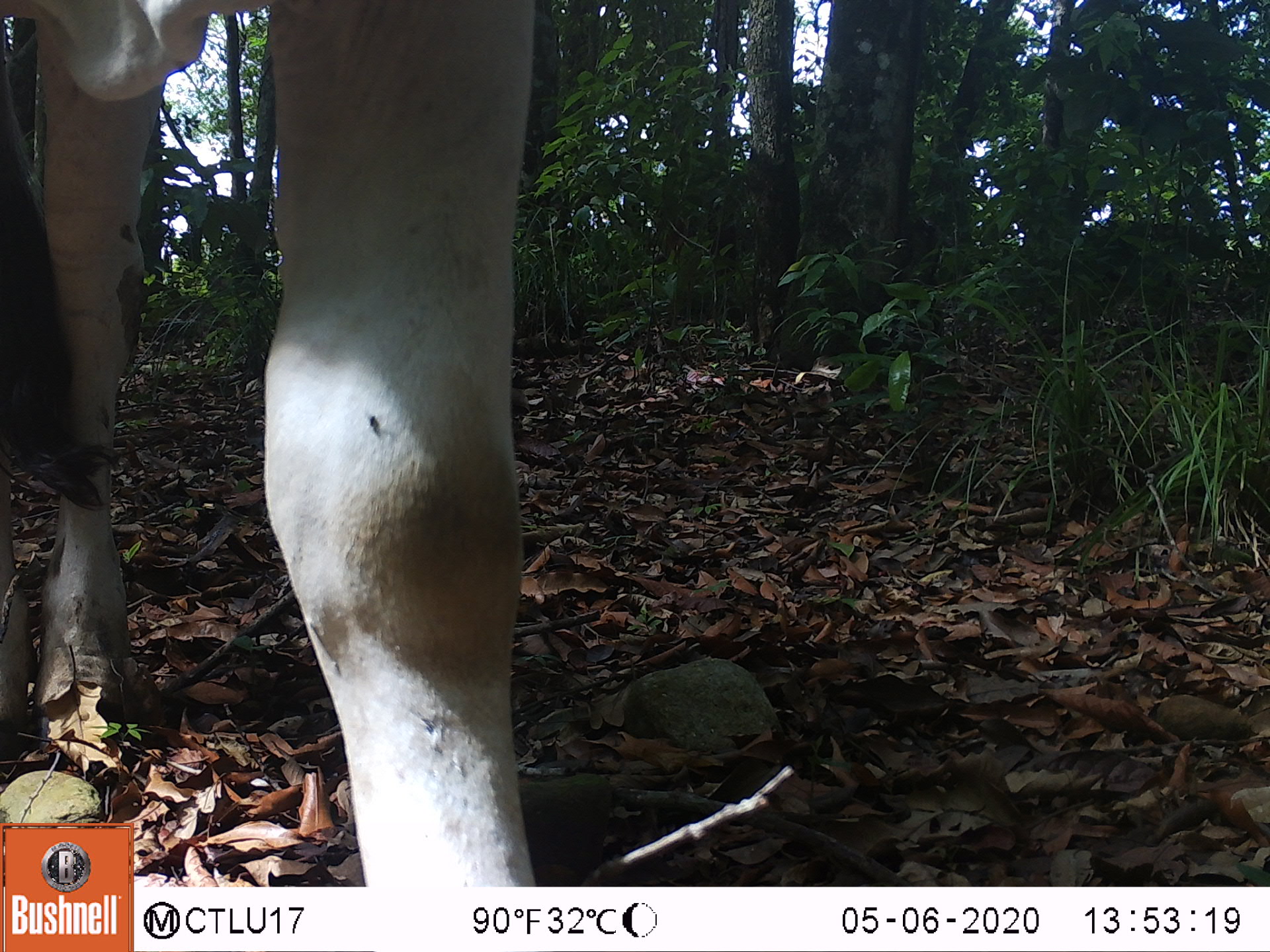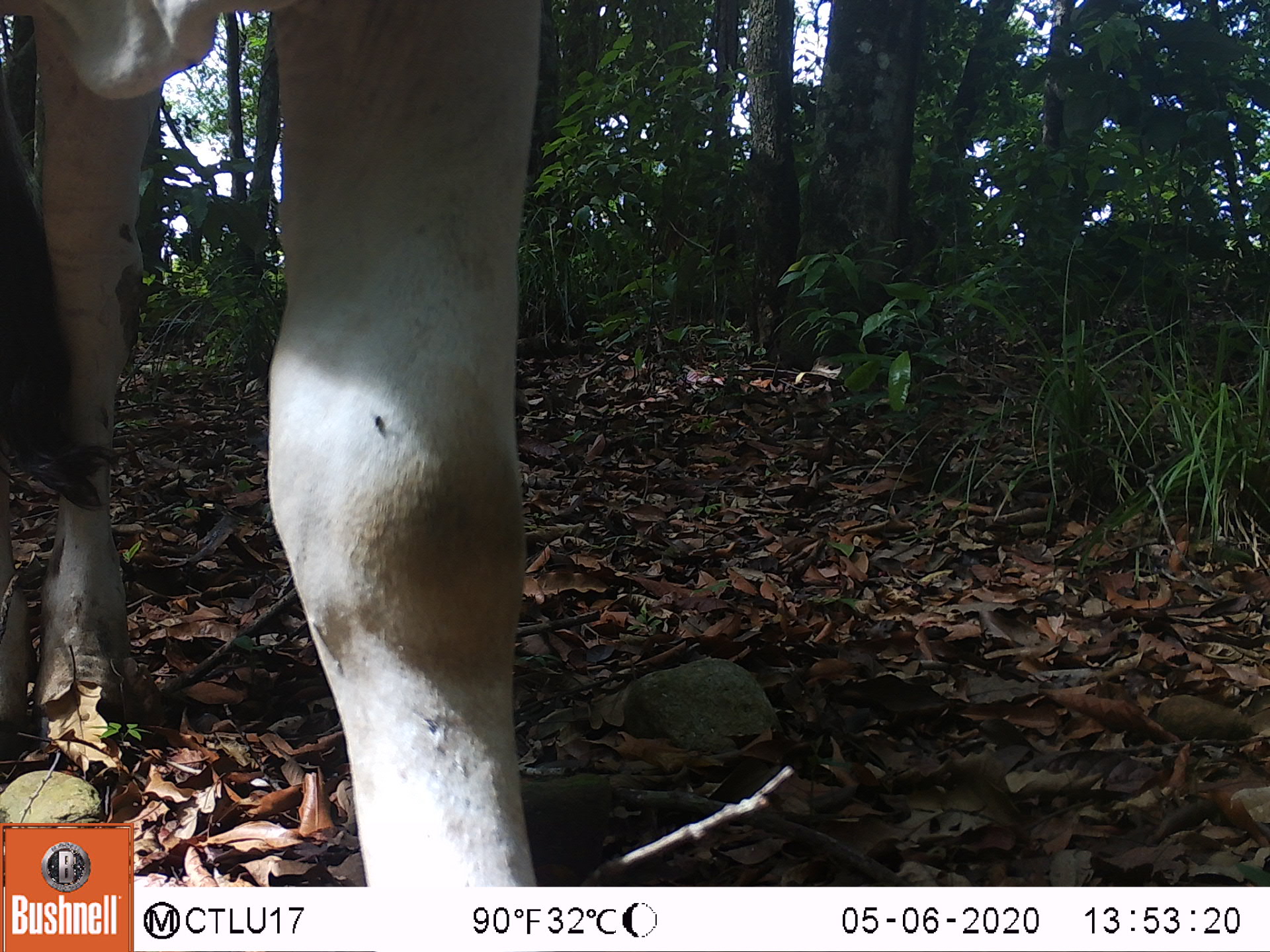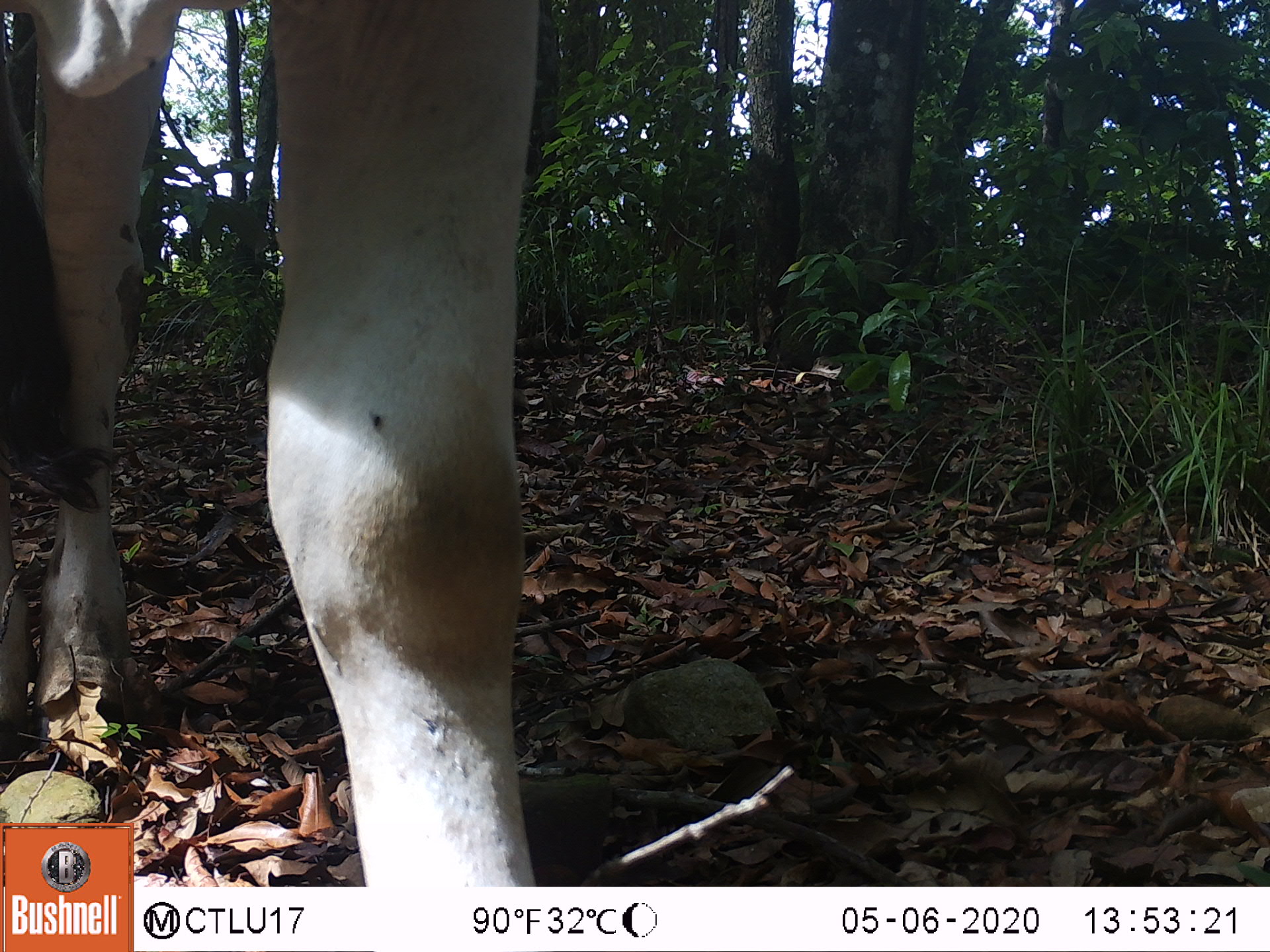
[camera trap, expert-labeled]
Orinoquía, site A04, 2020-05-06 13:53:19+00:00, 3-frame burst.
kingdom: Animalia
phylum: Chordata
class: Mammalia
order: Artiodactyla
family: Bovidae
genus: Bos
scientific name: Bos taurus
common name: cow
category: cattle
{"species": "cattle (cow) (Bos taurus)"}